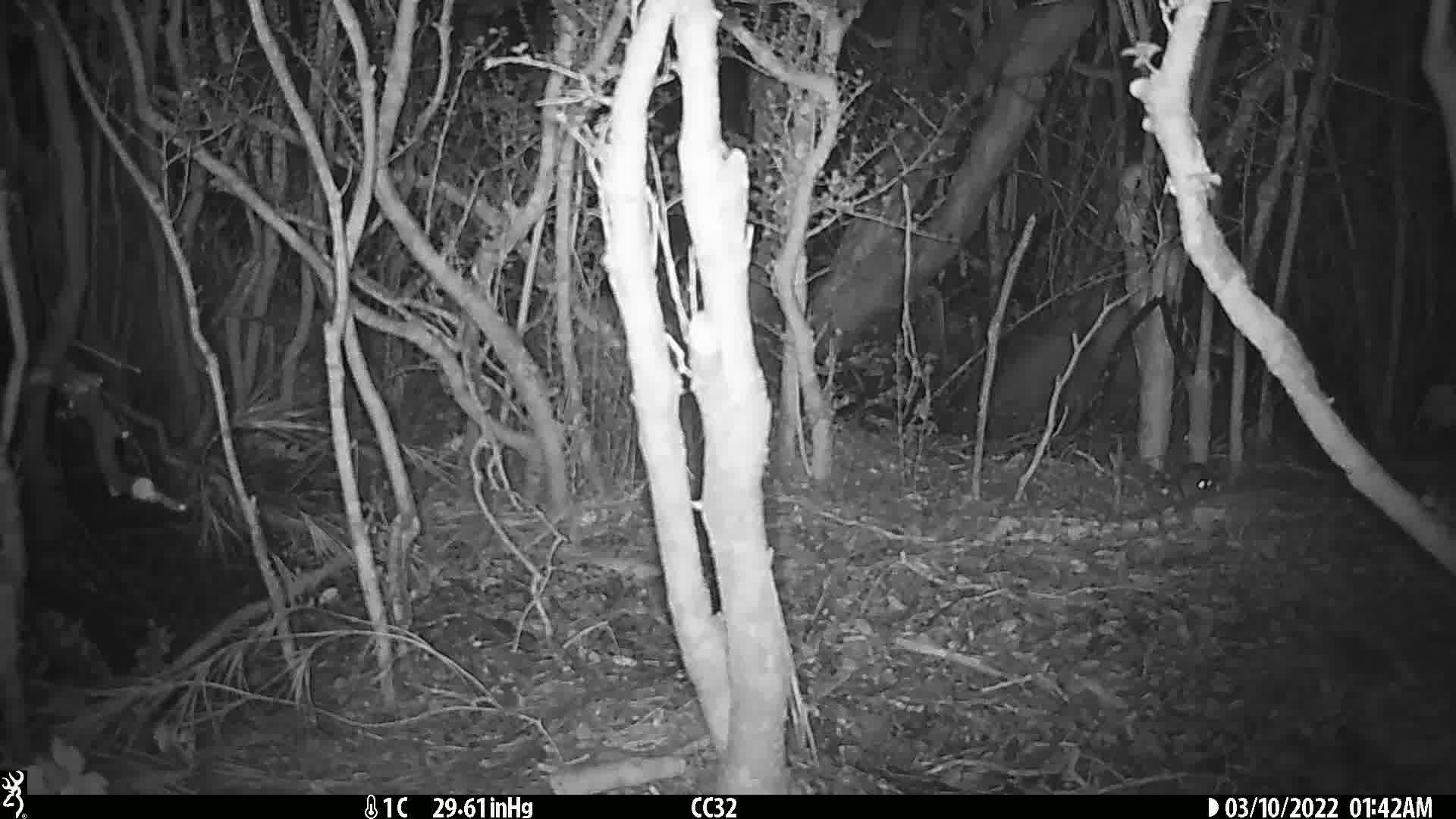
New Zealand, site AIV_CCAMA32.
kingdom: Animalia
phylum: Chordata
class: Mammalia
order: Rodentia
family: Muridae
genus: Mus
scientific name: Mus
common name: mouse